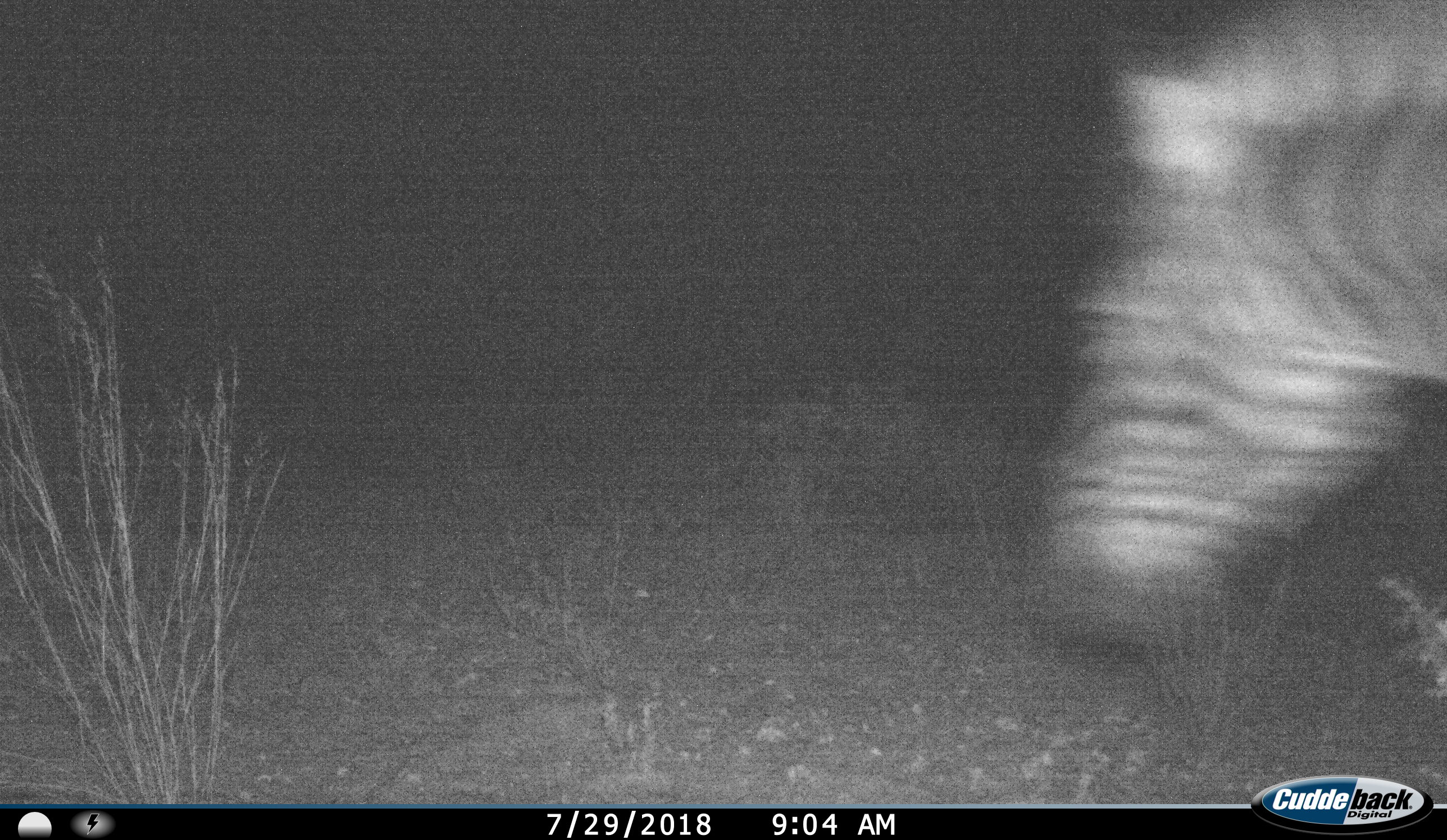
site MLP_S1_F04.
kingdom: Animalia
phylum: Chordata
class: Mammalia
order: Perissodactyla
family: Equidae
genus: Equus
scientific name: Equus quagga burchellii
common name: burchell's zebra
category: zebraburchells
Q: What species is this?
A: Zebraburchells (burchell's zebra) (Equus quagga burchellii).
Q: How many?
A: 1.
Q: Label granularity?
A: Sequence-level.